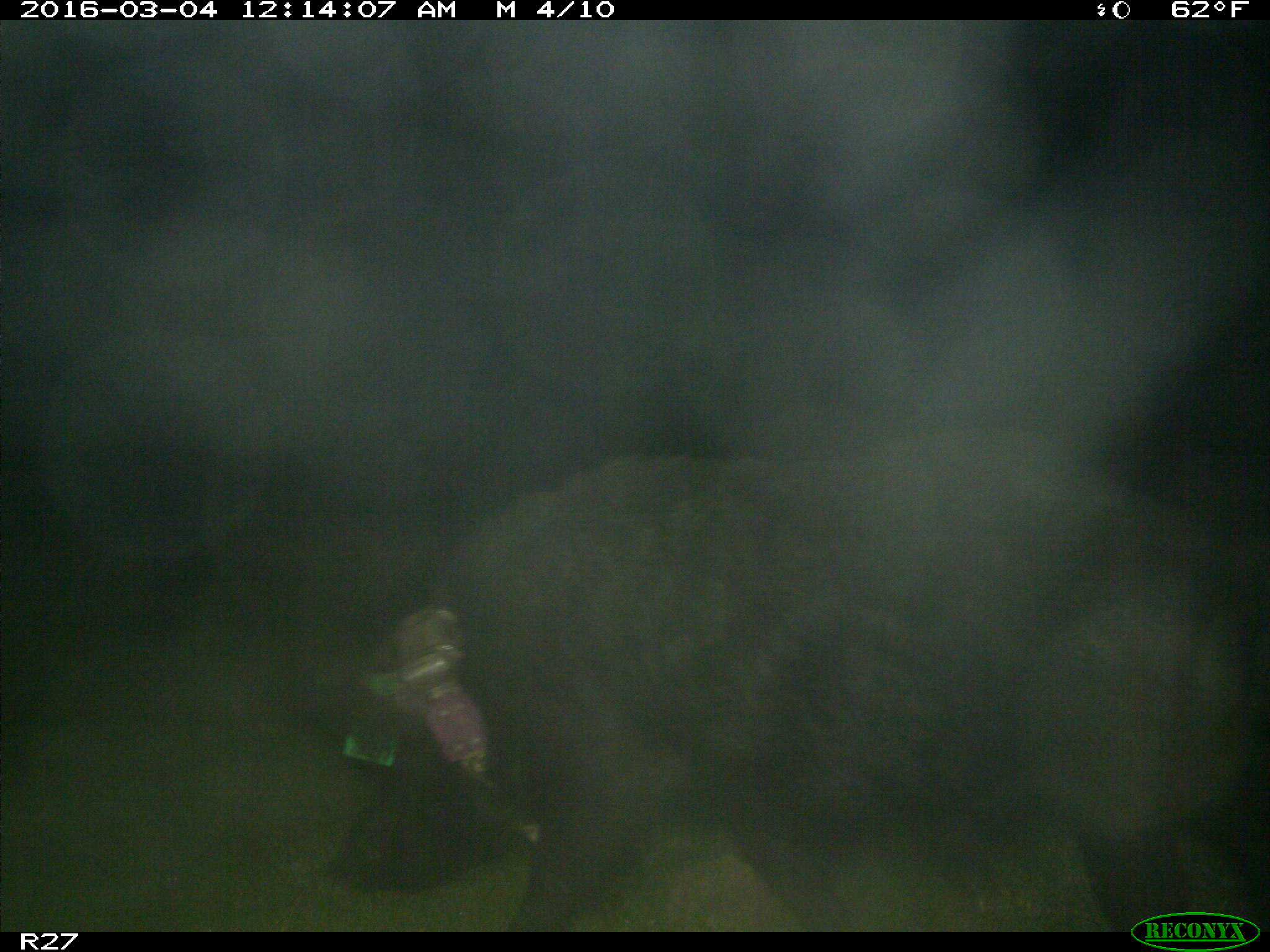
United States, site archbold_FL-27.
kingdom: Animalia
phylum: Chordata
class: Mammalia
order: Artiodactyla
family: Suidae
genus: Sus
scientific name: Sus scrofa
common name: wild boar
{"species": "Sus scrofa (wild boar)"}